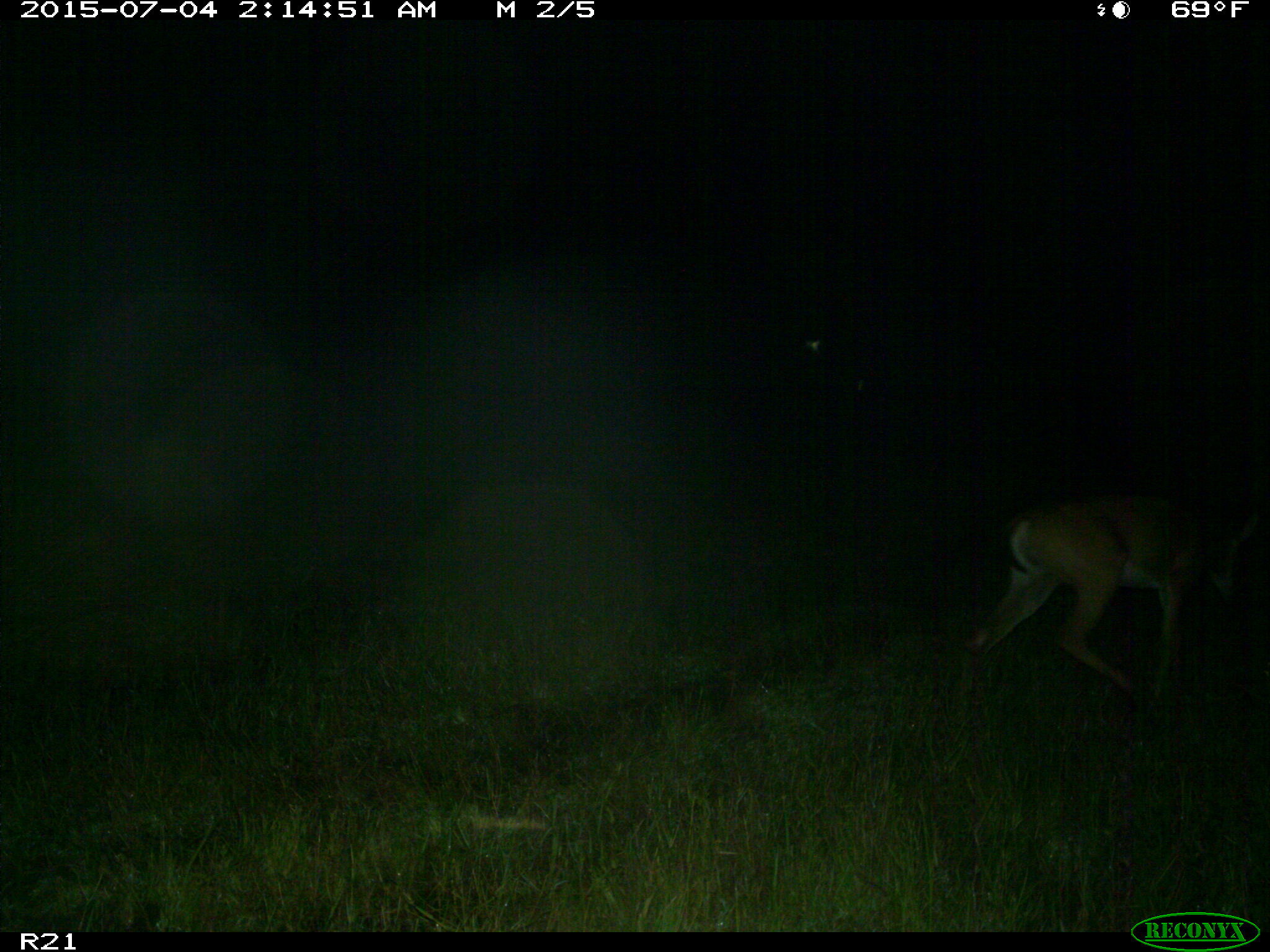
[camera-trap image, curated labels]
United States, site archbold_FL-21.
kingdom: Animalia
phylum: Chordata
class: Mammalia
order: Artiodactyla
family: Cervidae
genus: Odocoileus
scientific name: Odocoileus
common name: deer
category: unidentified deer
Unidentified deer (deer) (Odocoileus).